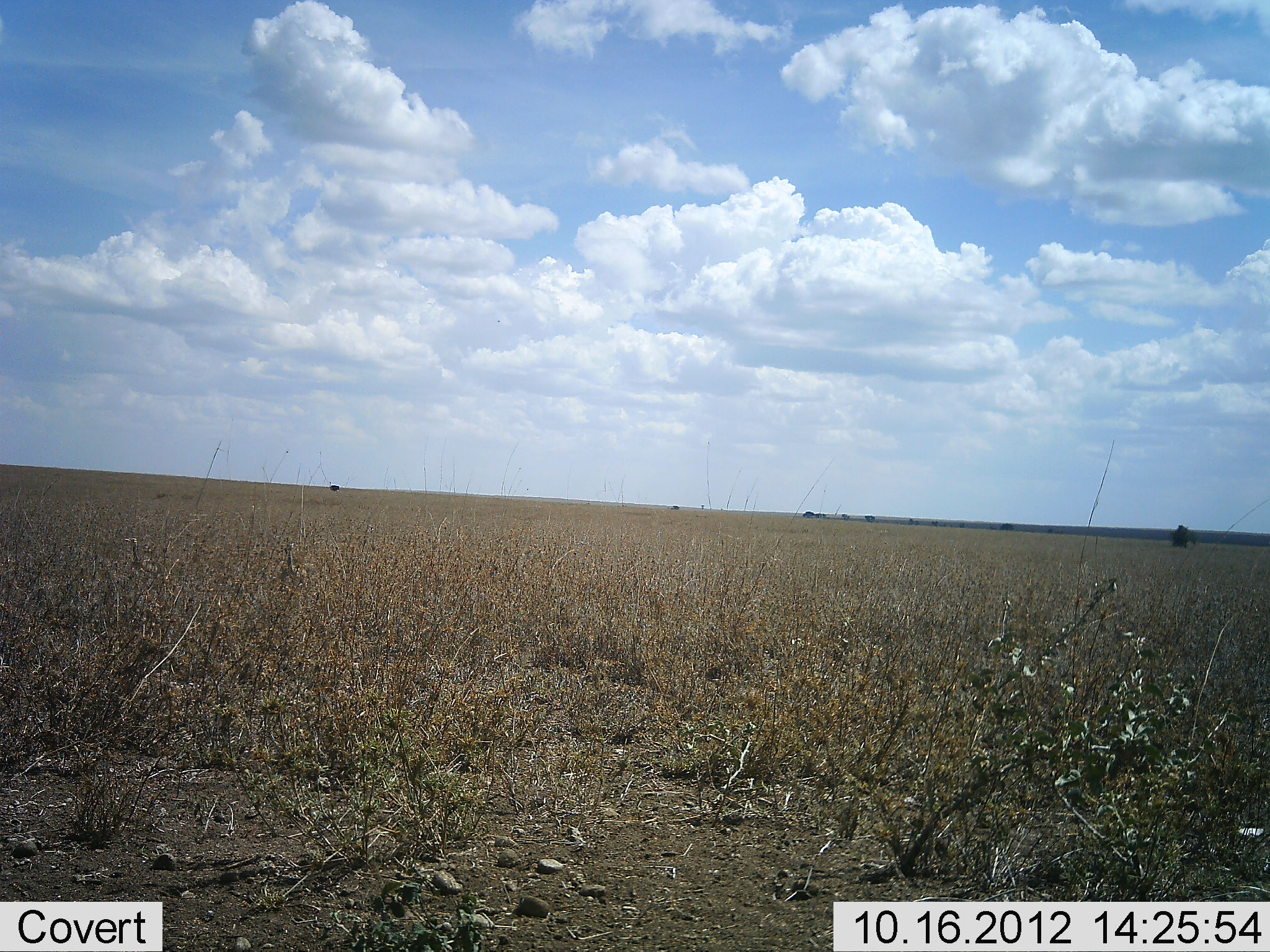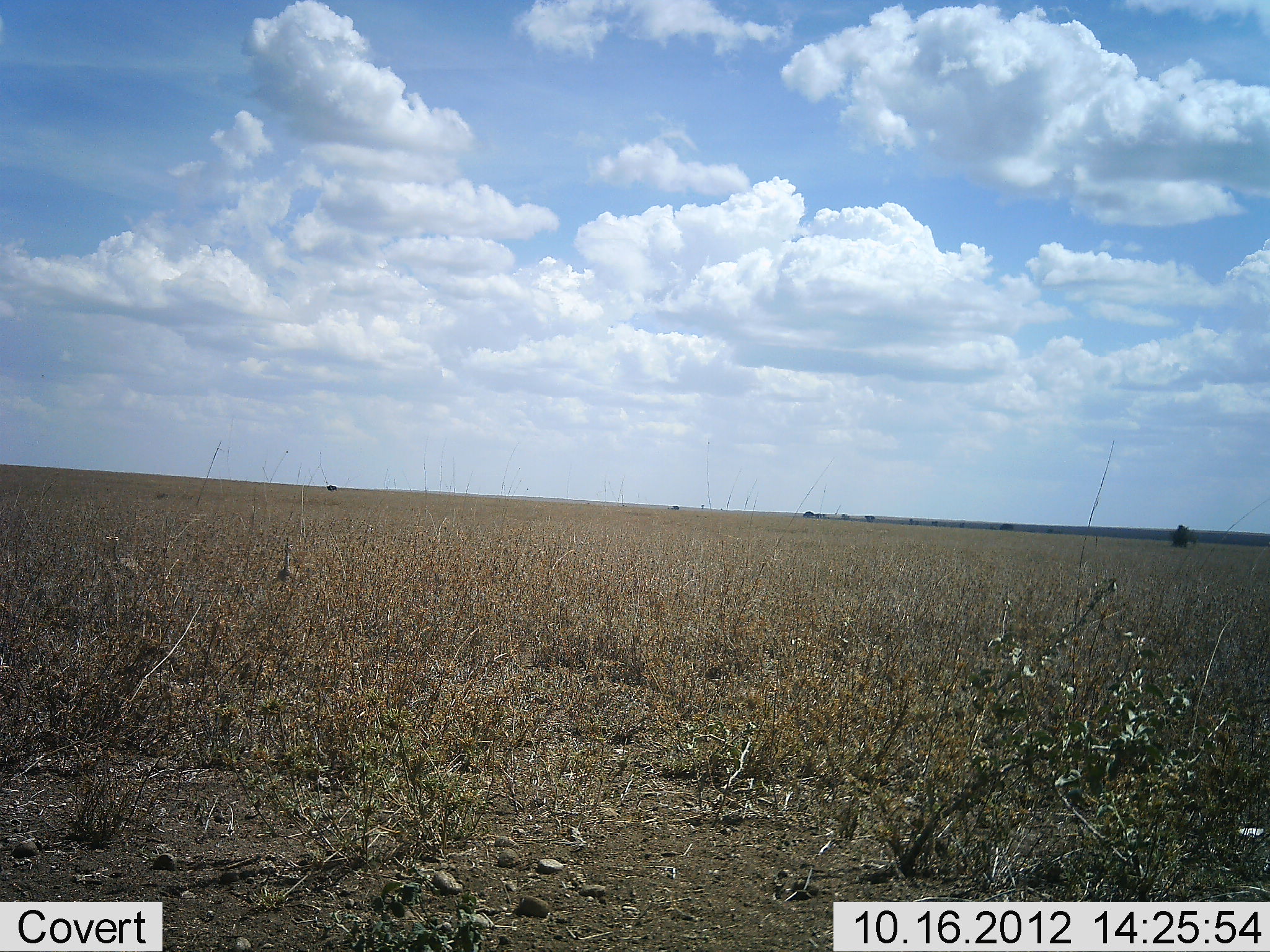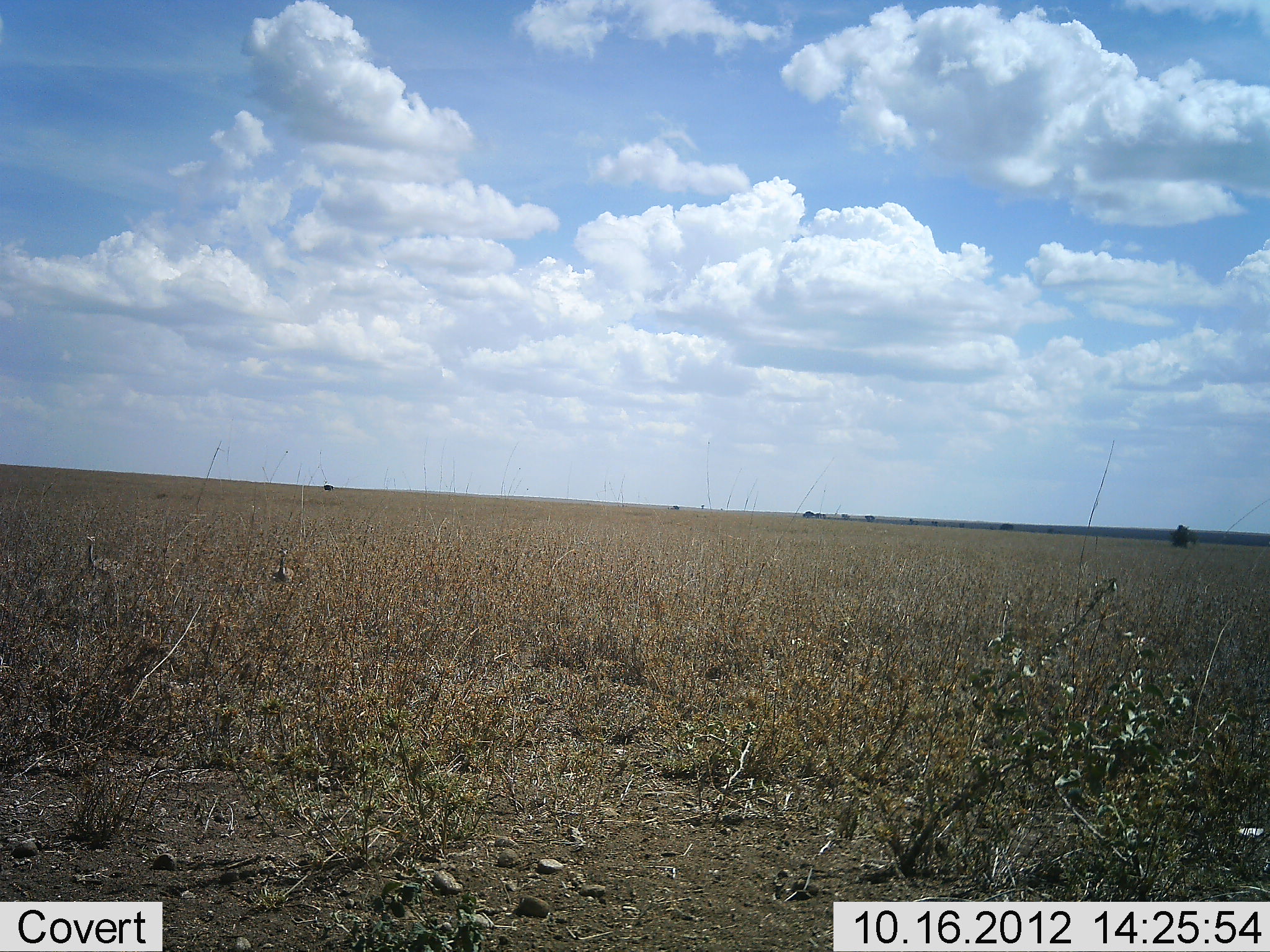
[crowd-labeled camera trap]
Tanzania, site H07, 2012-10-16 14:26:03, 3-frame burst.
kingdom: Animalia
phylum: Chordata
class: Aves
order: Otidiformes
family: Otididae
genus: Ardeotis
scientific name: Ardeotis kori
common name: kori bustard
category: koribustard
Koribustard (kori bustard) (Ardeotis kori), count 2. Behavior (volunteer vote fractions): standing 25%, resting 0%, moving 100%, interacting 0%. Young present (vote fraction): 0%. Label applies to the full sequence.